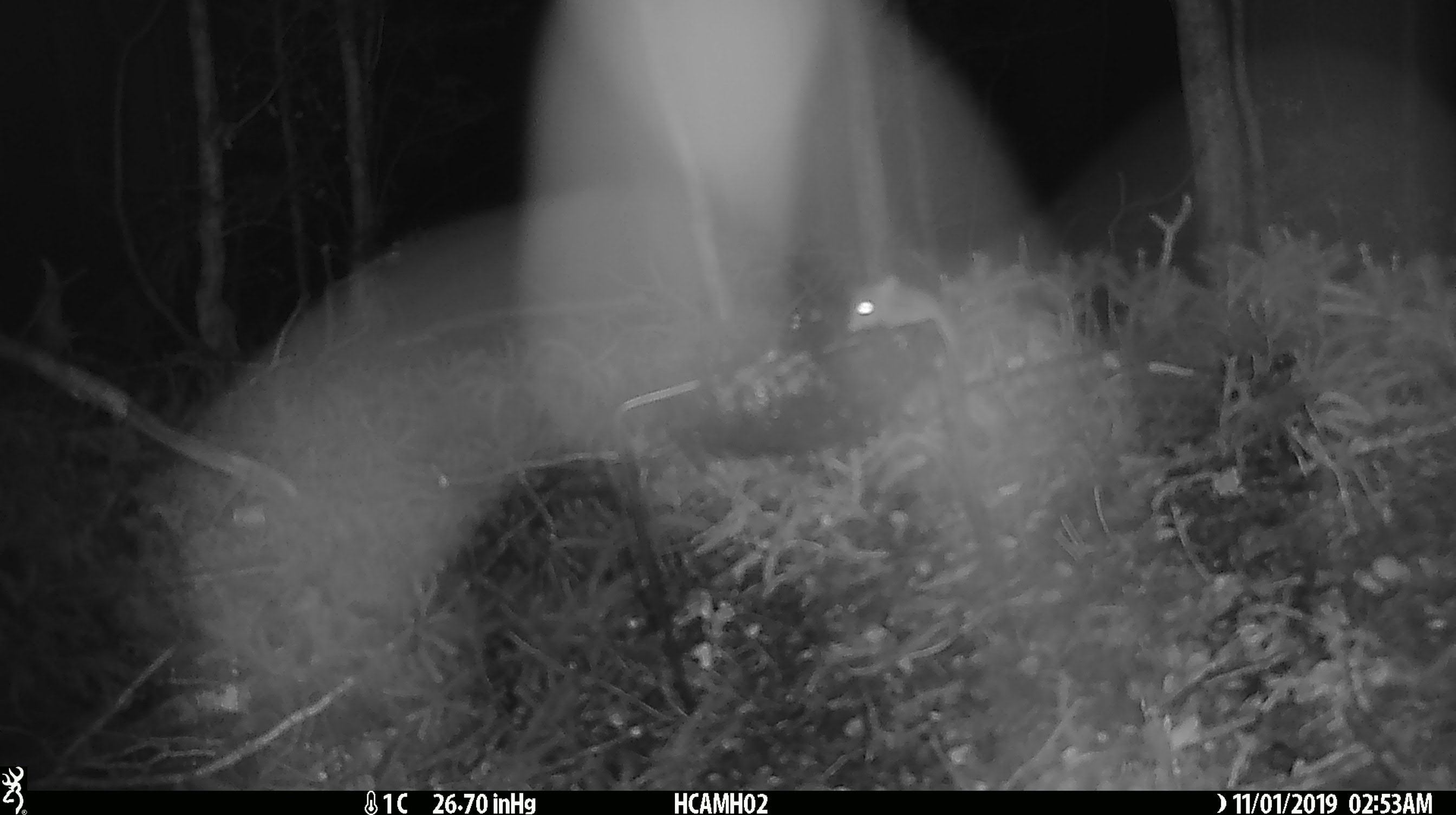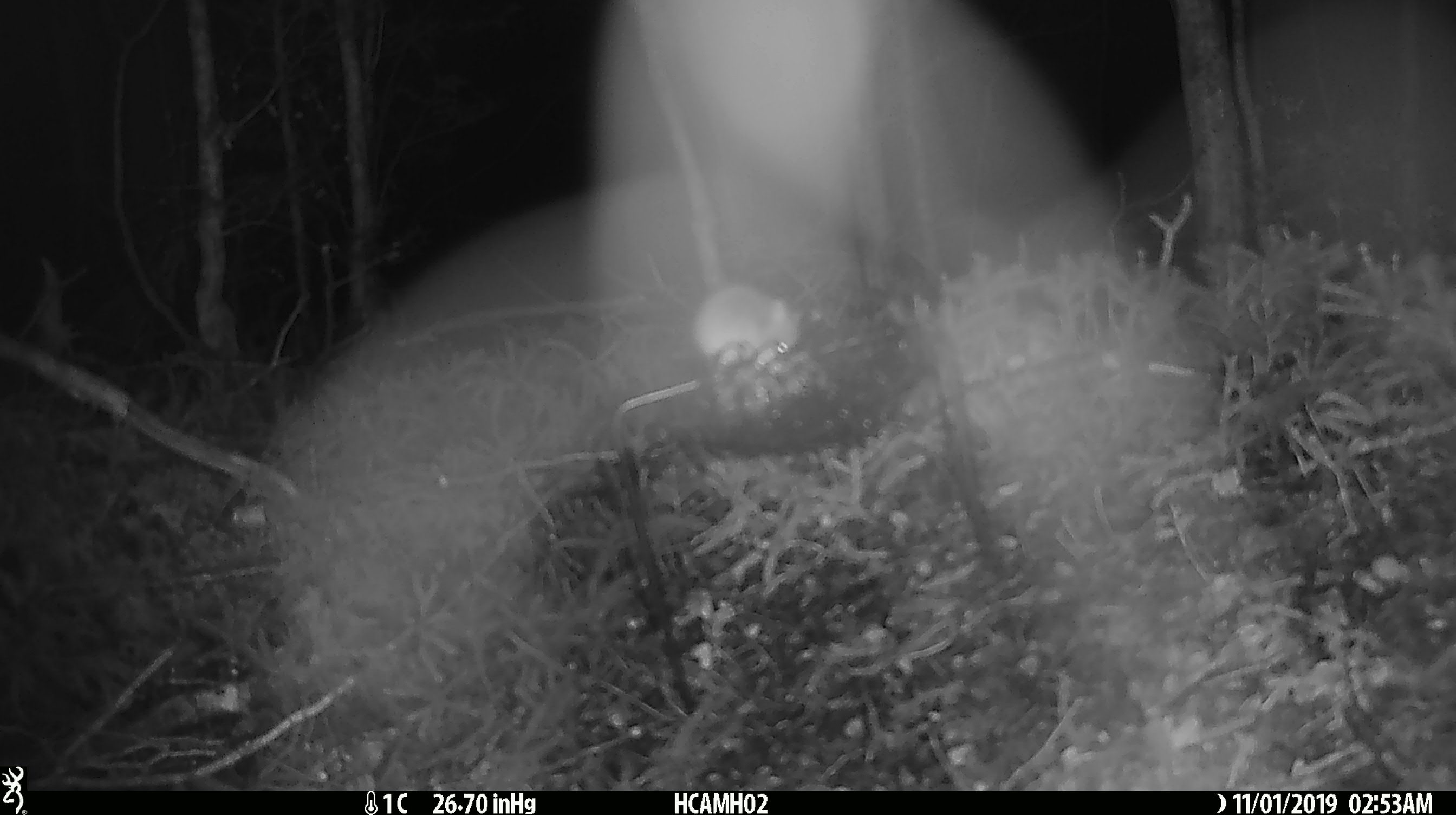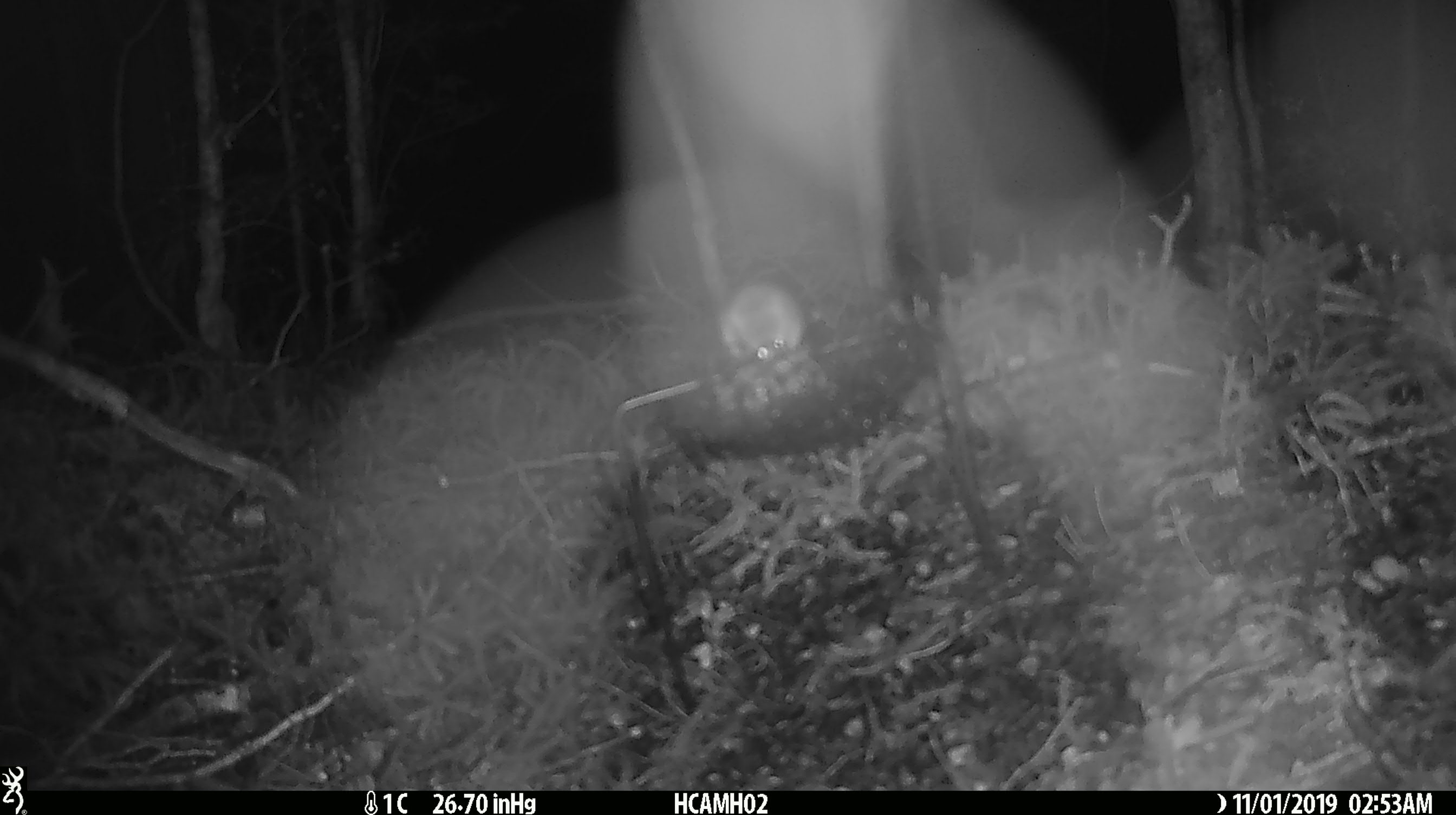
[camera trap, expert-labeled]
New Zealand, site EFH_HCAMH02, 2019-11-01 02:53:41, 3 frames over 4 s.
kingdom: Animalia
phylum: Chordata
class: Mammalia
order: Rodentia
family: Muridae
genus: Mus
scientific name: Mus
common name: mouse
Mouse (Mus).